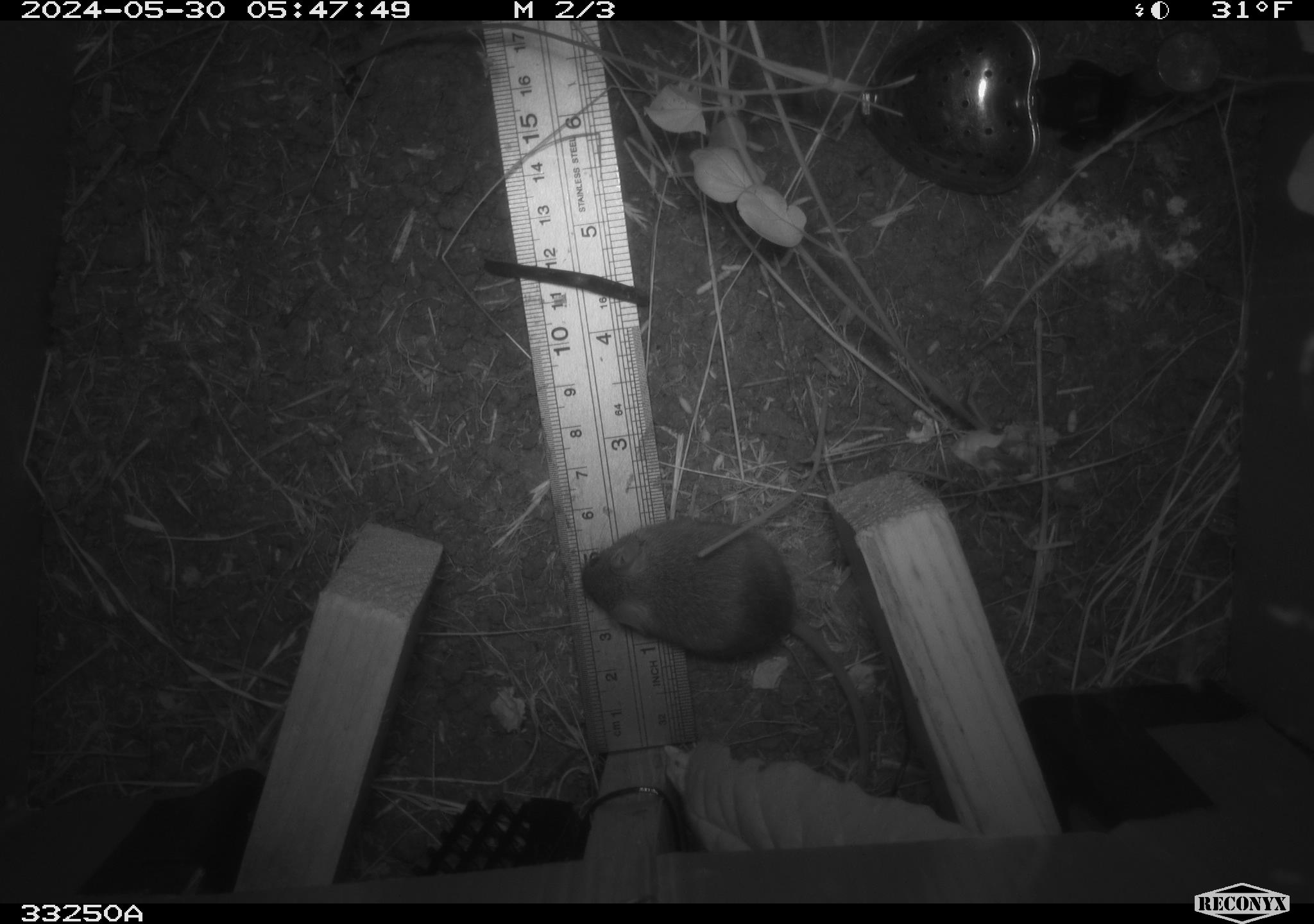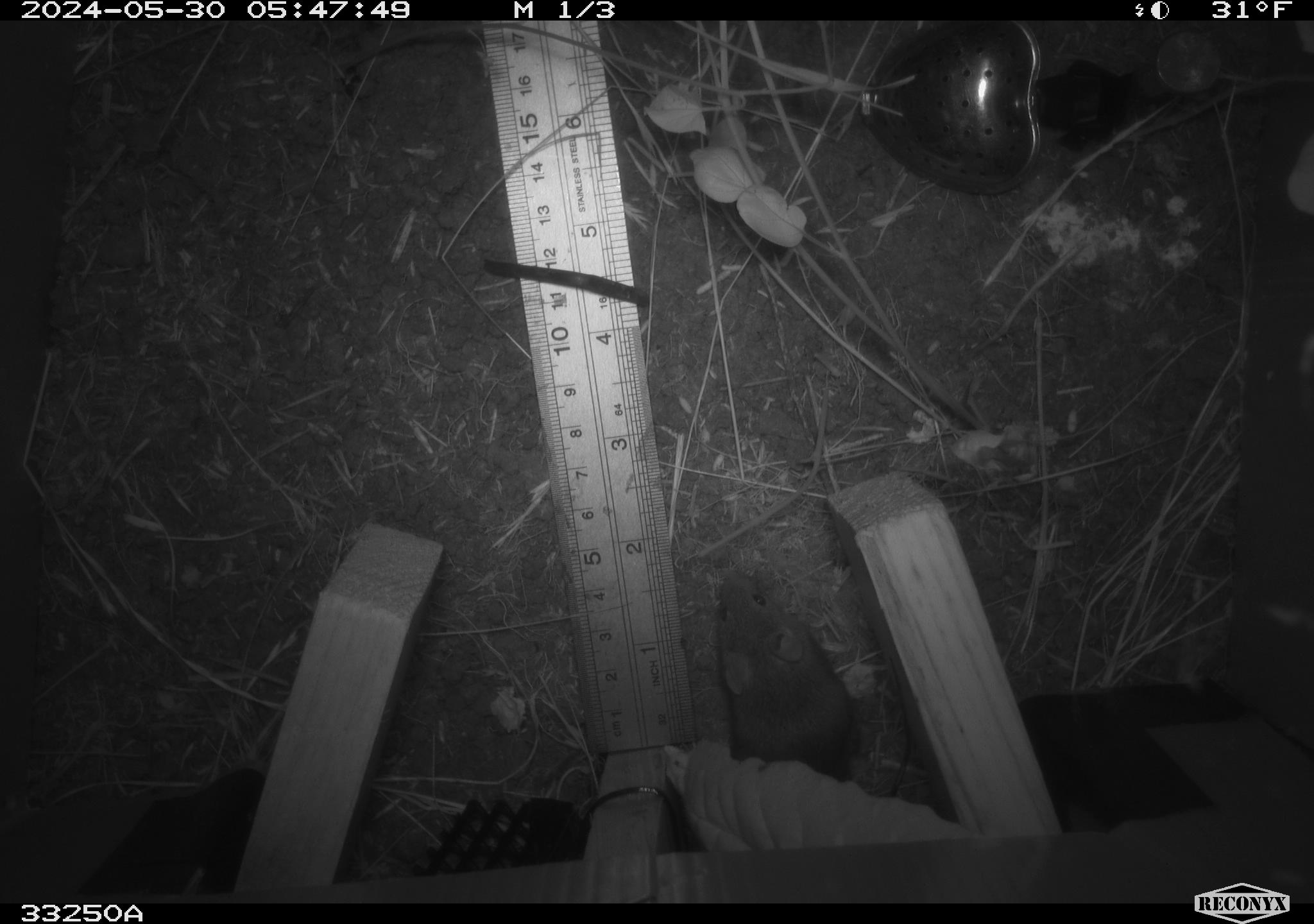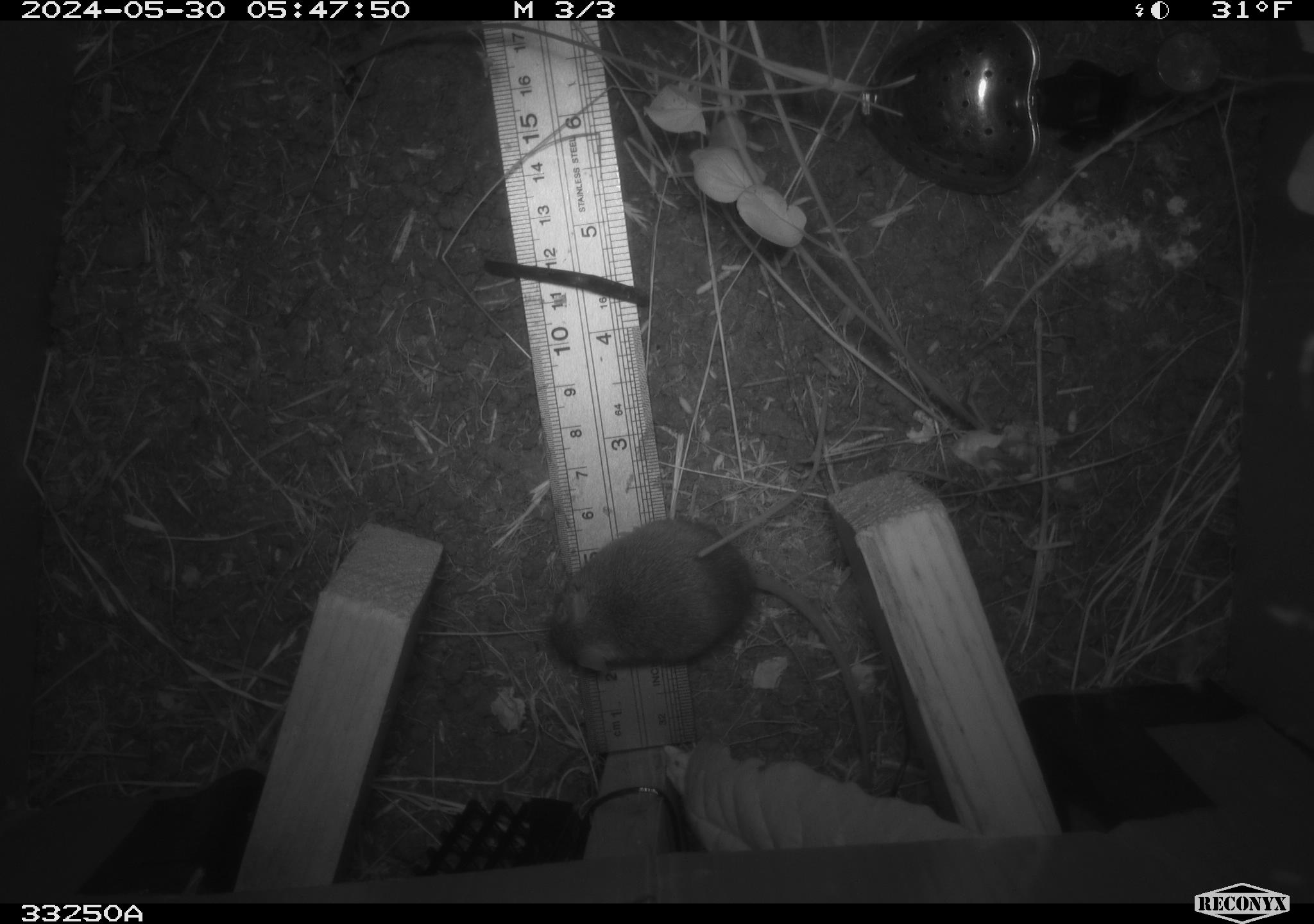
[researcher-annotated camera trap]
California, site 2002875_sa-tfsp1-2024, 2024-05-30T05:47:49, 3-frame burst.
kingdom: Animalia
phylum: Chordata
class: Mammalia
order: Rodentia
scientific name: Rodentia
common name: mouse species